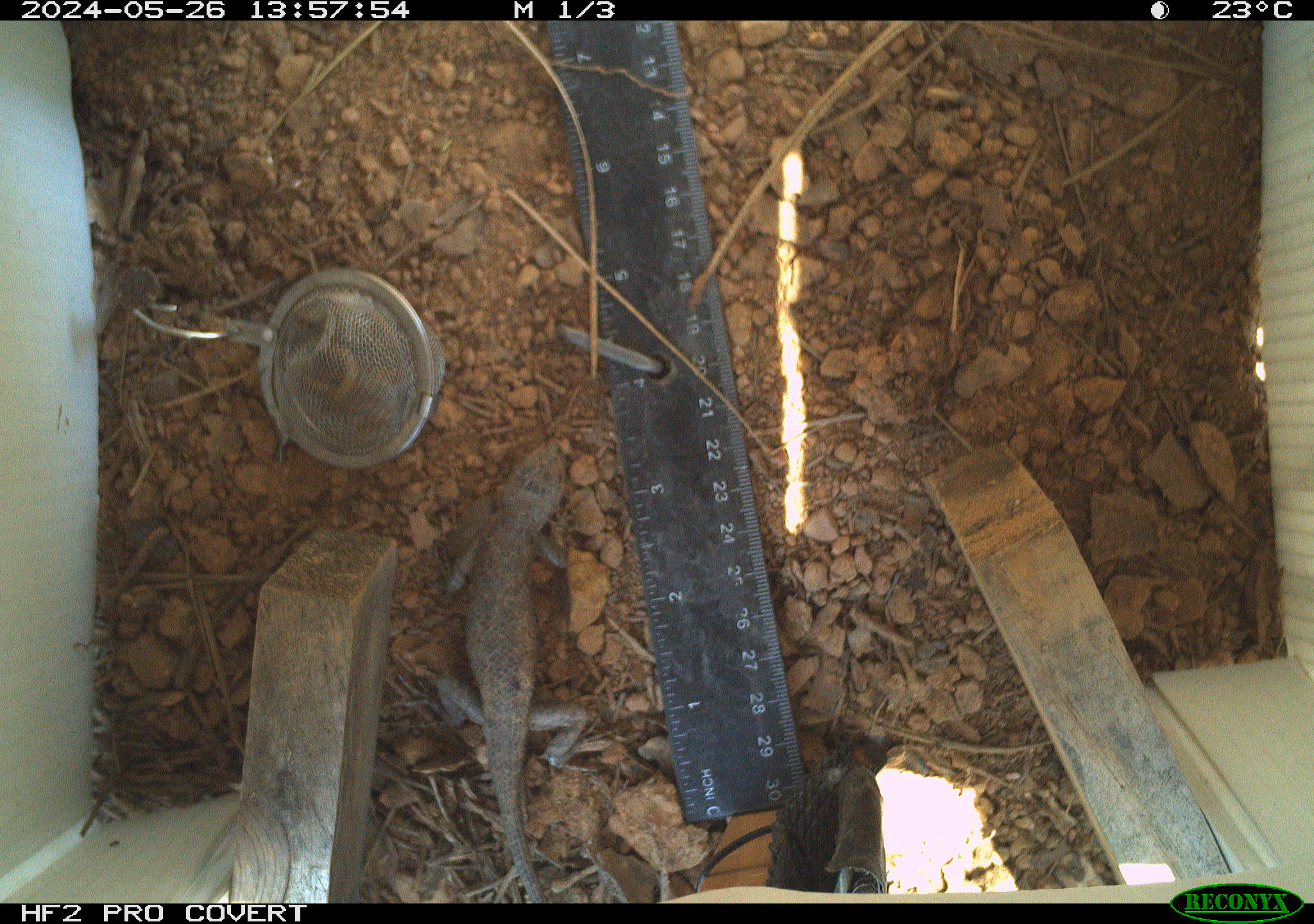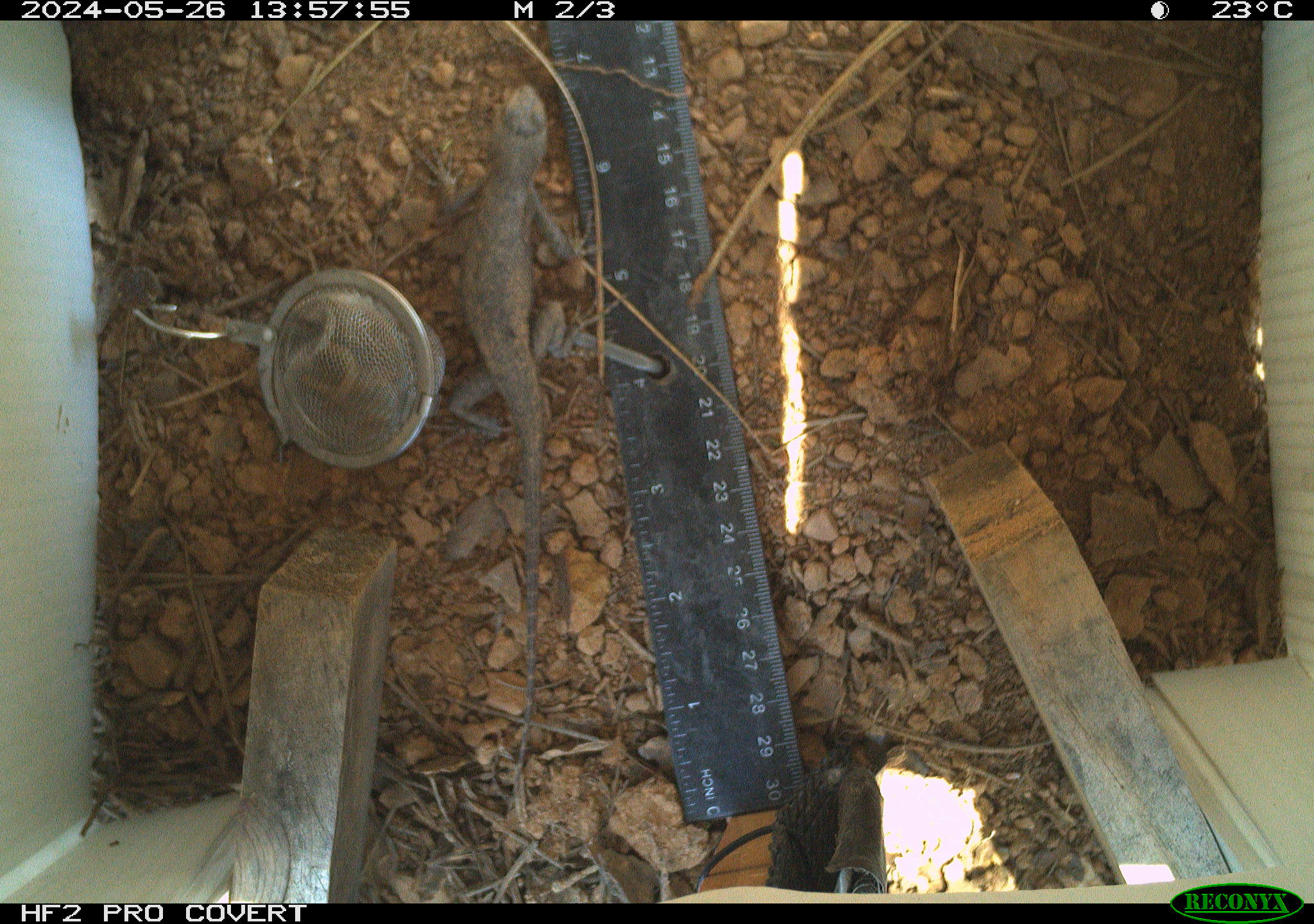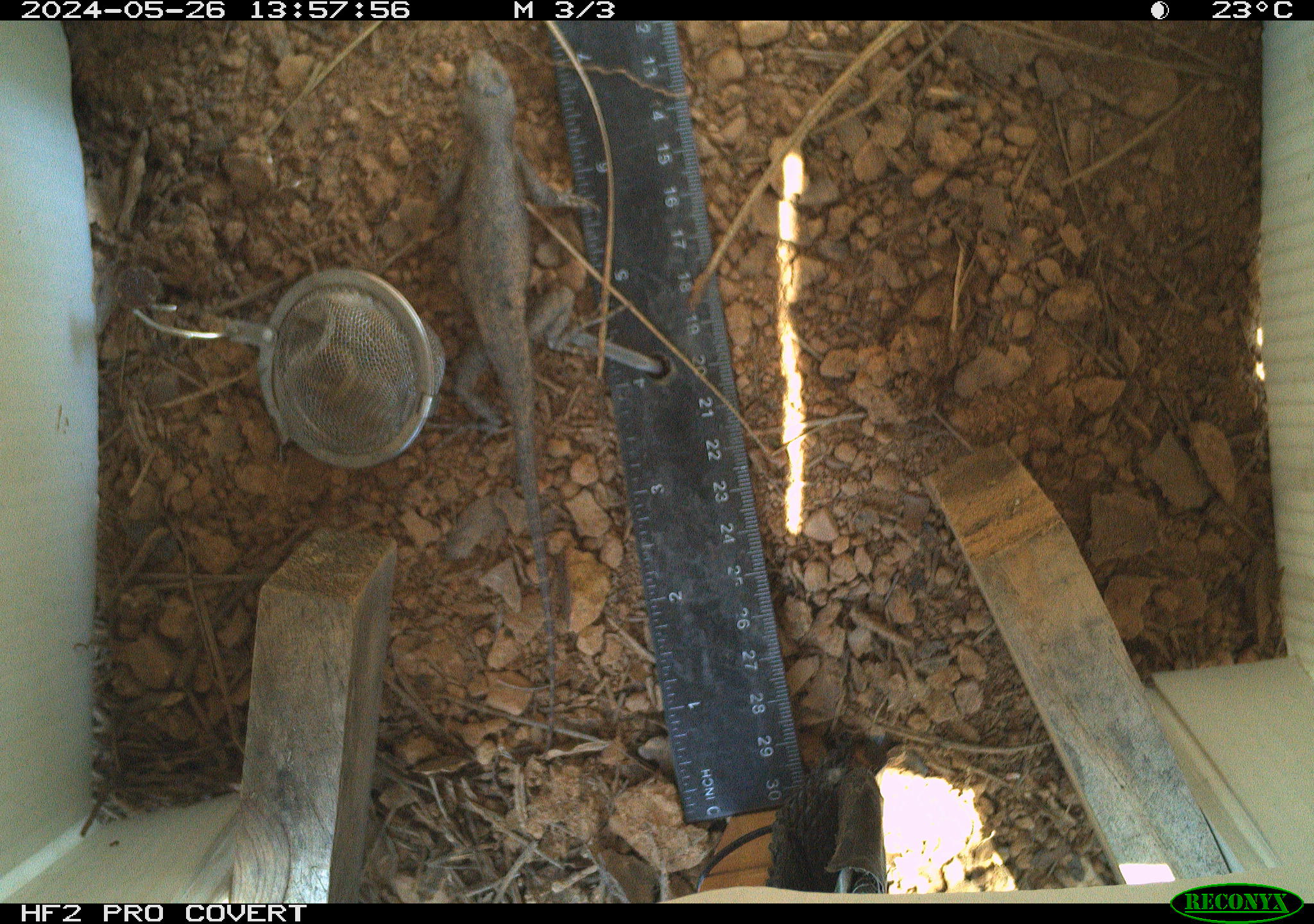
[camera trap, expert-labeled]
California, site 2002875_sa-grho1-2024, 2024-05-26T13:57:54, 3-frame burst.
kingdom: Animalia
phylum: Chordata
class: Reptilia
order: Squamata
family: Phrynosomatidae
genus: Sceloporus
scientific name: Sceloporus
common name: spiny lizards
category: sceloporus species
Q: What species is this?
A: Sceloporus species (spiny lizards) (Sceloporus).